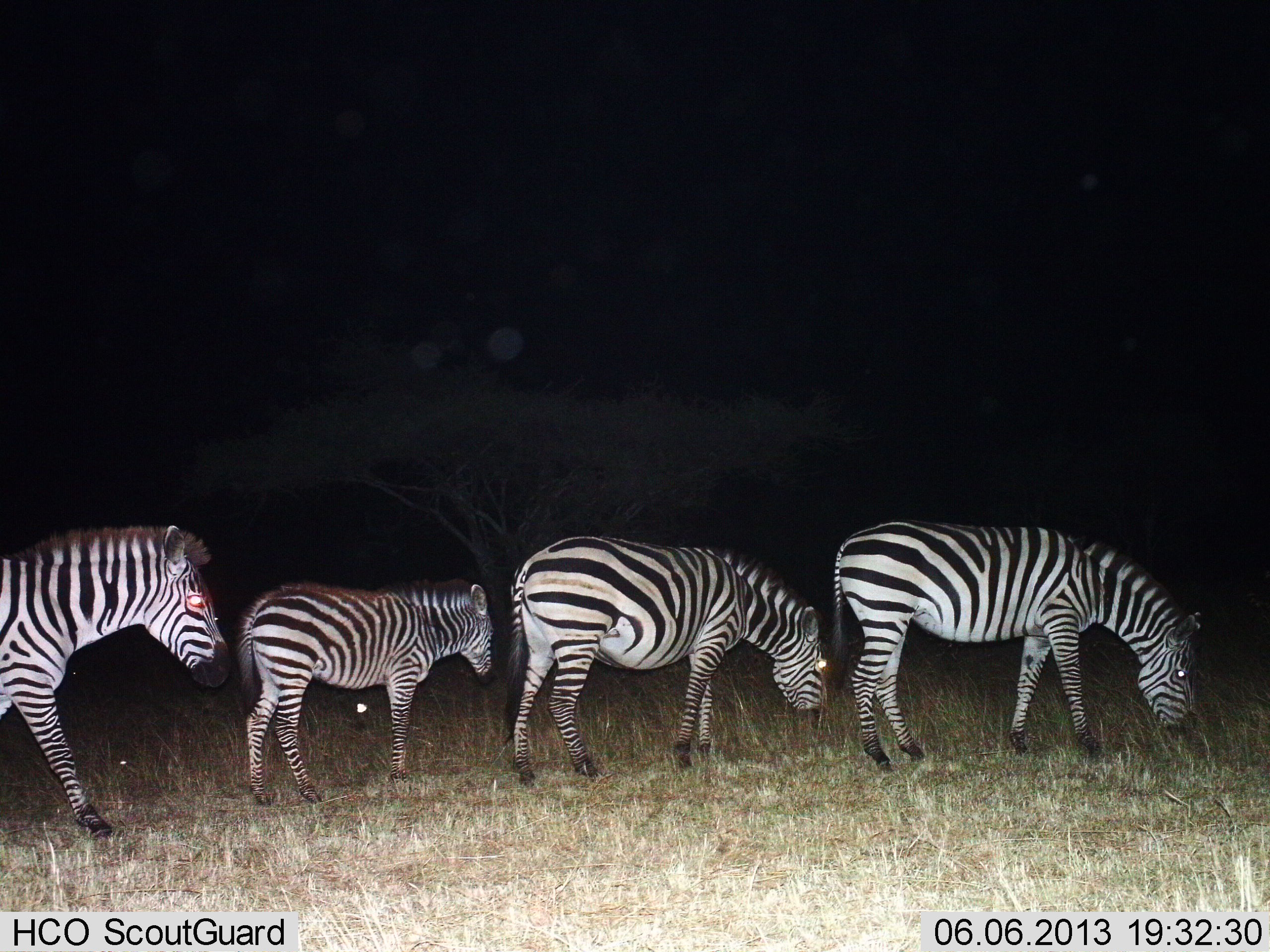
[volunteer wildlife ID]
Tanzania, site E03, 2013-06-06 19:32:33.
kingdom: Animalia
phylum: Chordata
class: Mammalia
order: Perissodactyla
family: Equidae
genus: Equus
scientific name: Equus quagga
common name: plains zebra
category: zebra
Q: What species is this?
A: Zebra (plains zebra) (Equus quagga).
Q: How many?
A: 4.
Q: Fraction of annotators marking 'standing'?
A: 41%.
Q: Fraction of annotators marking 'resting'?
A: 0%.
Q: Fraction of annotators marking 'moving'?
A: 44%.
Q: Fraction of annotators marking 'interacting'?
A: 4%.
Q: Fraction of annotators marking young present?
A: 33%.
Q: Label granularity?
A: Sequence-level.